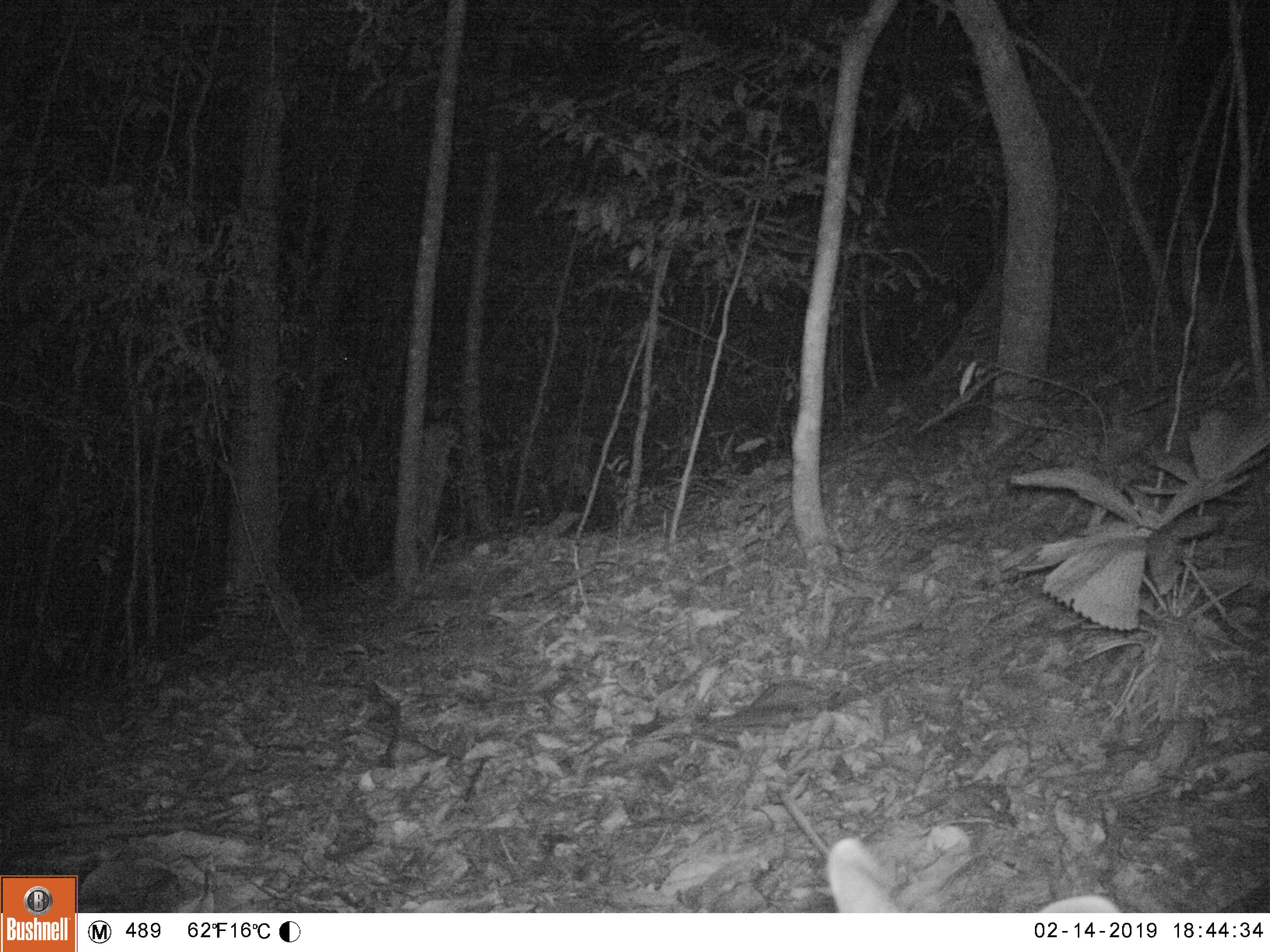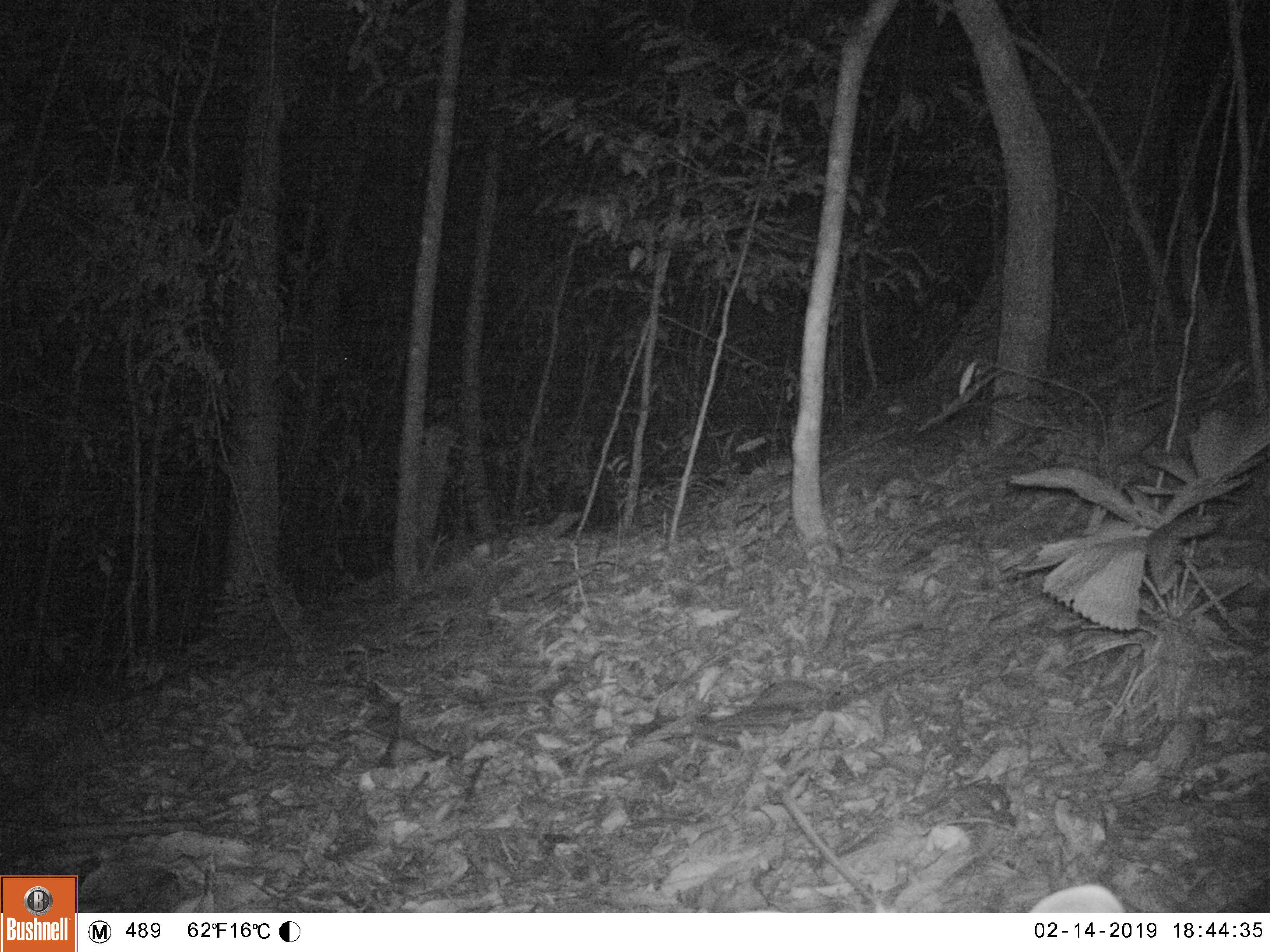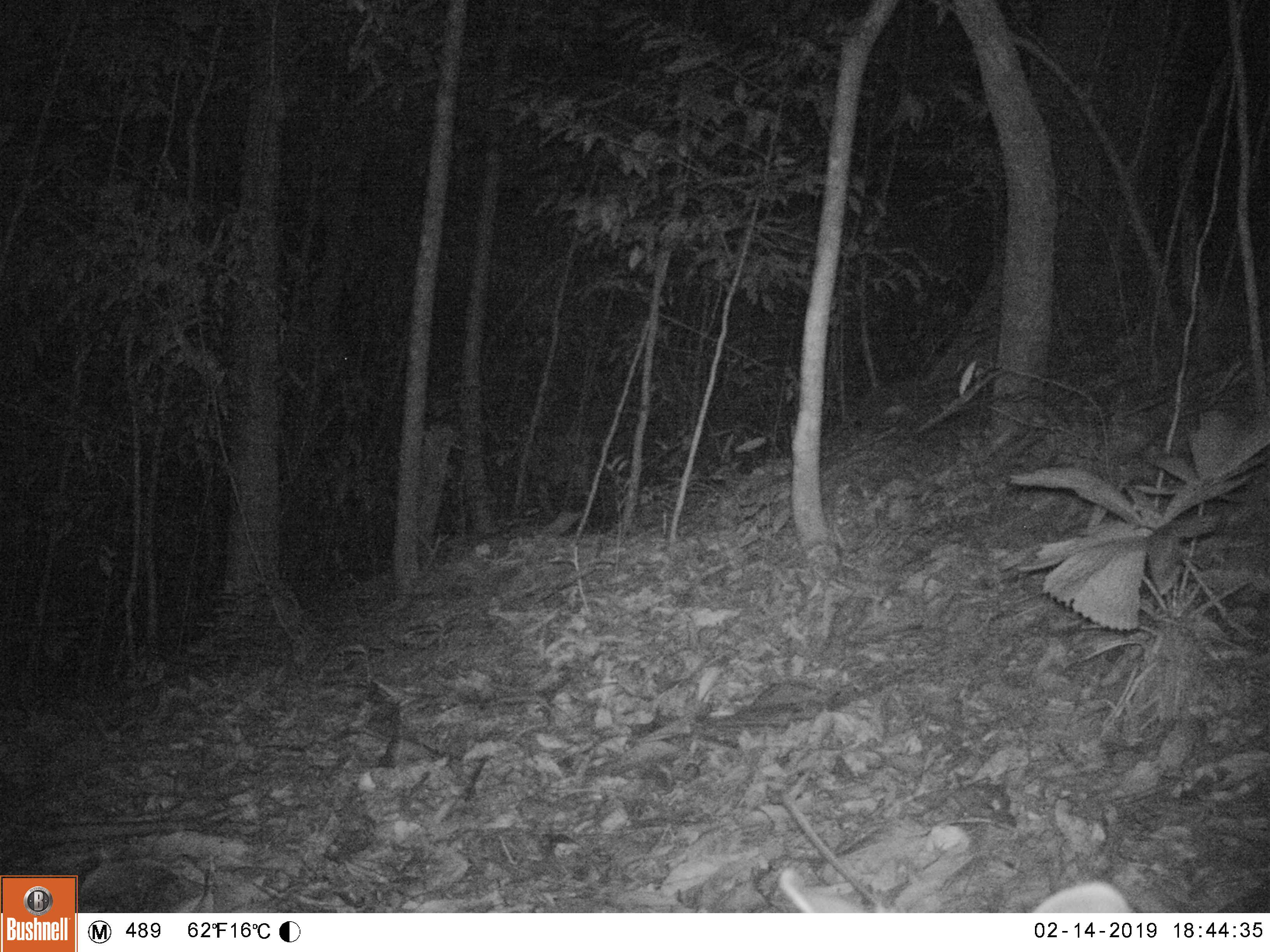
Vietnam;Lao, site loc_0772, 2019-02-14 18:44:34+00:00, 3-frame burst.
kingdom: Animalia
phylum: Chordata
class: Mammalia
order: Artiodactyla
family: Cervidae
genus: Muntiacus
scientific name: Muntiacus rooseveltorum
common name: roosevelt's muntjac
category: roosevelts muntjac group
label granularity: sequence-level